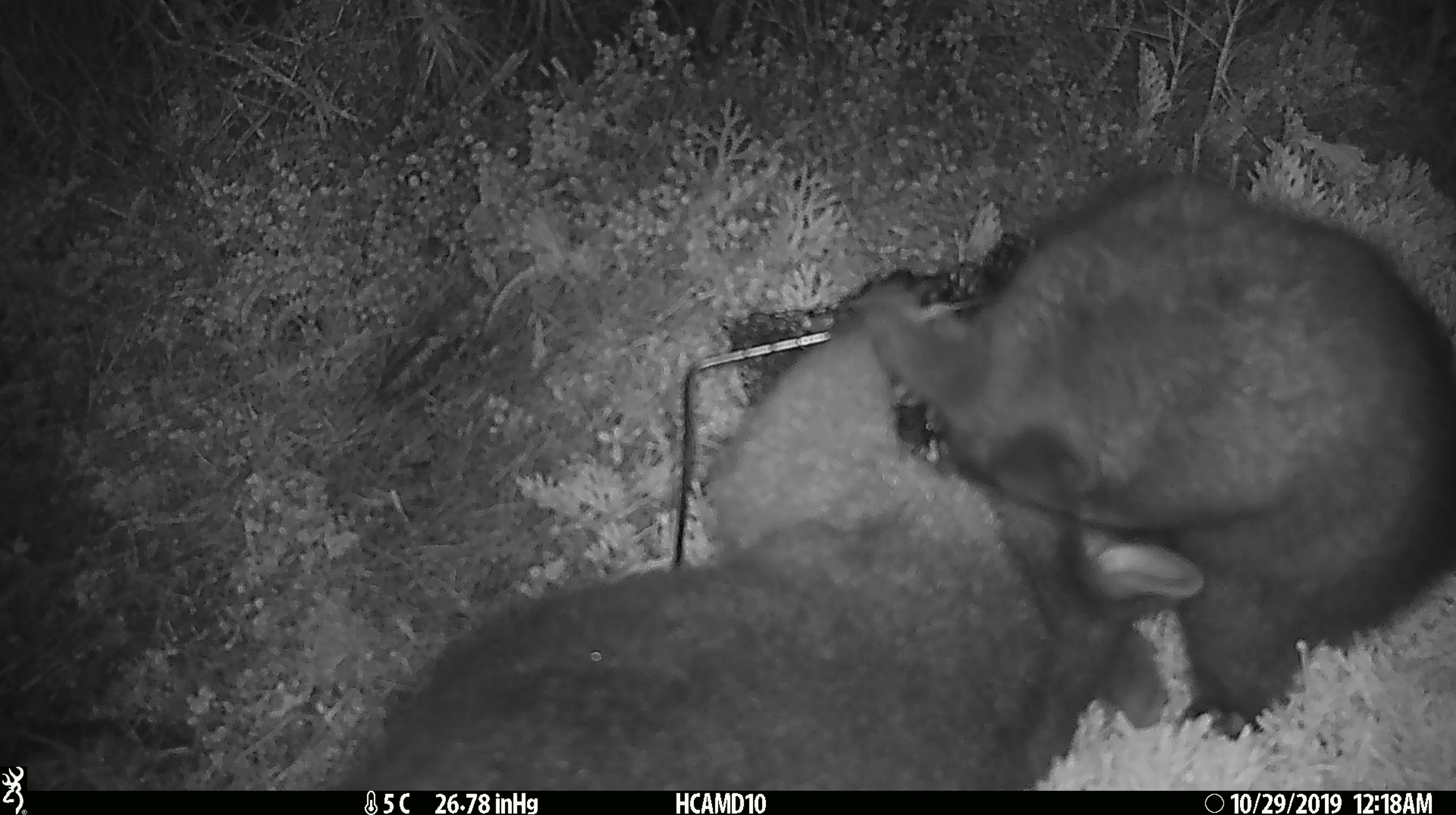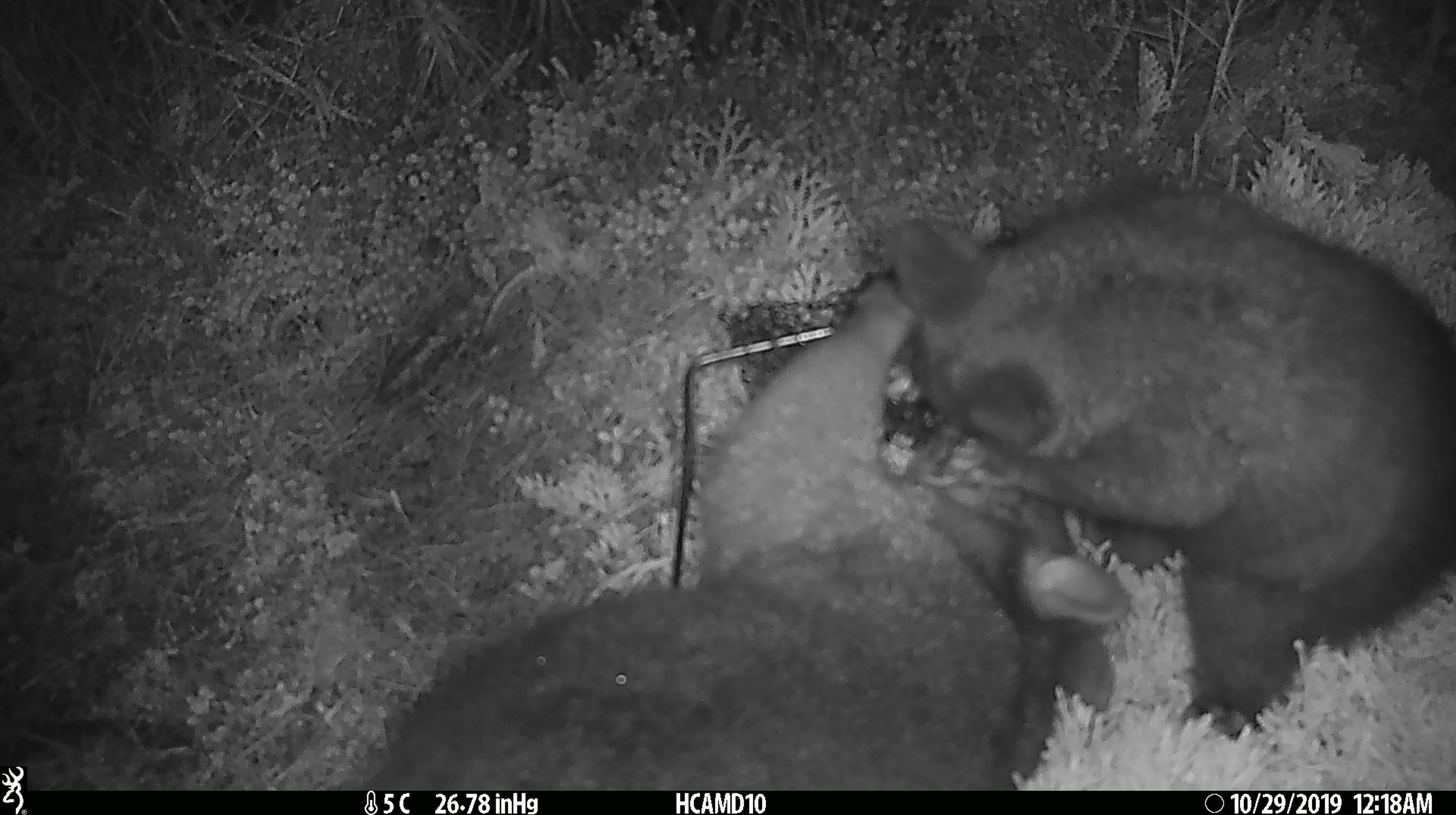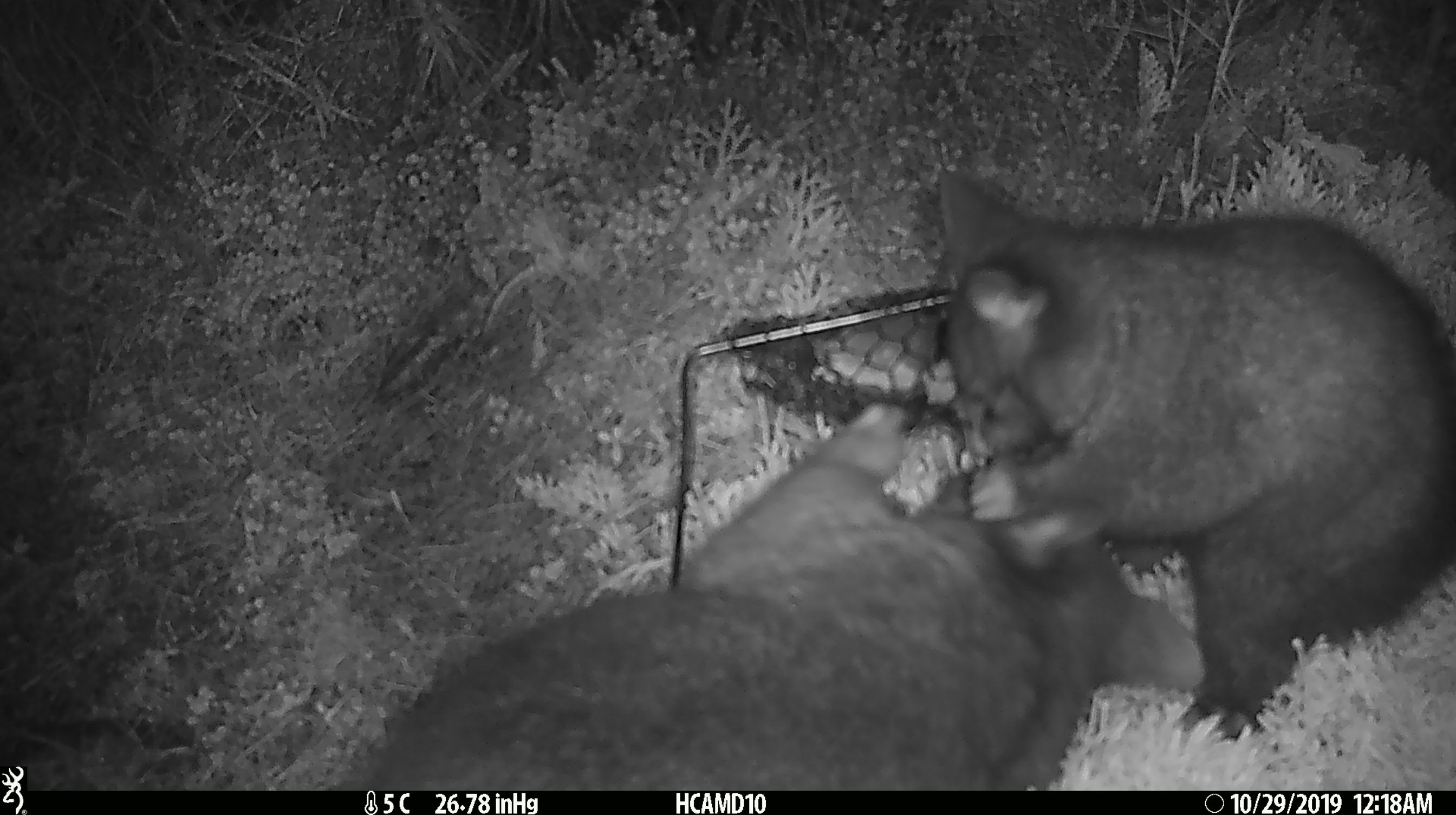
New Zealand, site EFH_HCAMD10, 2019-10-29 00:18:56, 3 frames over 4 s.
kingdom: Animalia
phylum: Chordata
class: Mammalia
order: Diprotodontia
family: Phalangeridae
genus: Trichosurus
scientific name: Trichosurus vulpecula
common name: common brushtail possum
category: possum